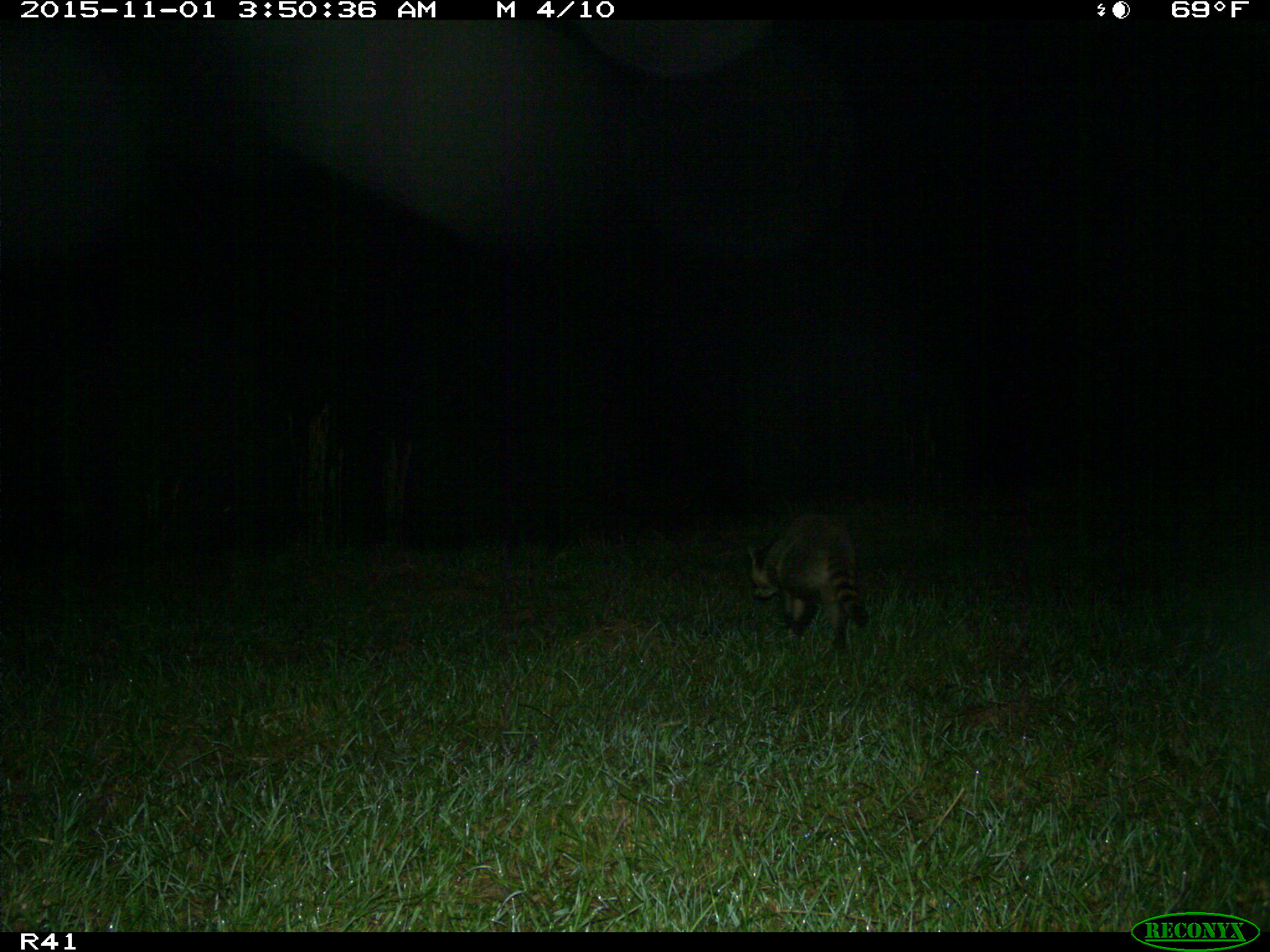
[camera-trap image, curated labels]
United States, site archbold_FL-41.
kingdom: Animalia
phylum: Chordata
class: Mammalia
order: Carnivora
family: Procyonidae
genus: Procyon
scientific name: Procyon lotor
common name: common raccoon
Procyon lotor (common raccoon).